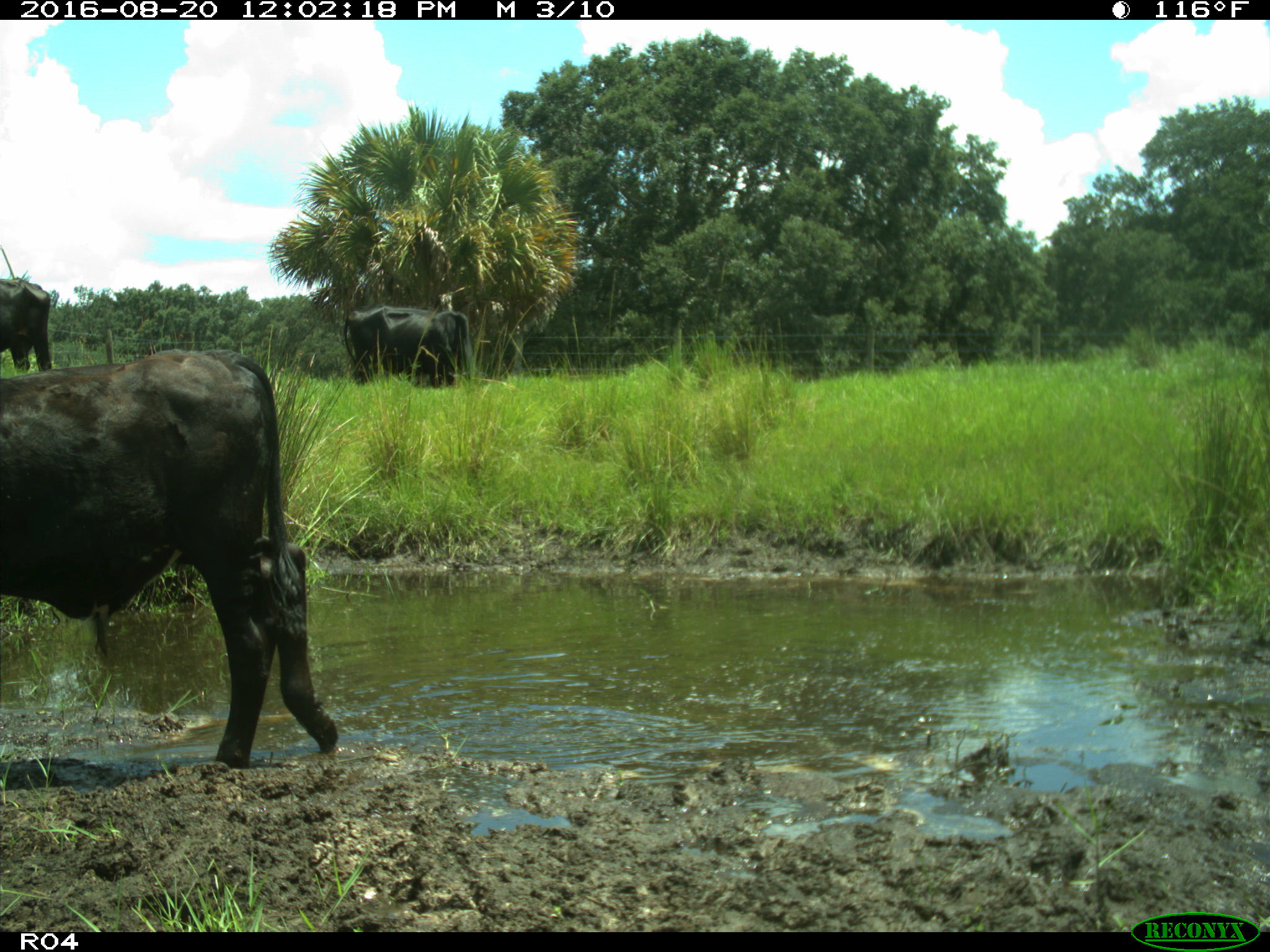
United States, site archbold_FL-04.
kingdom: Animalia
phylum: Chordata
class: Mammalia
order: Artiodactyla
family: Bovidae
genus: Bos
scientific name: Bos taurus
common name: domestic cow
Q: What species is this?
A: Bos taurus (domestic cow).